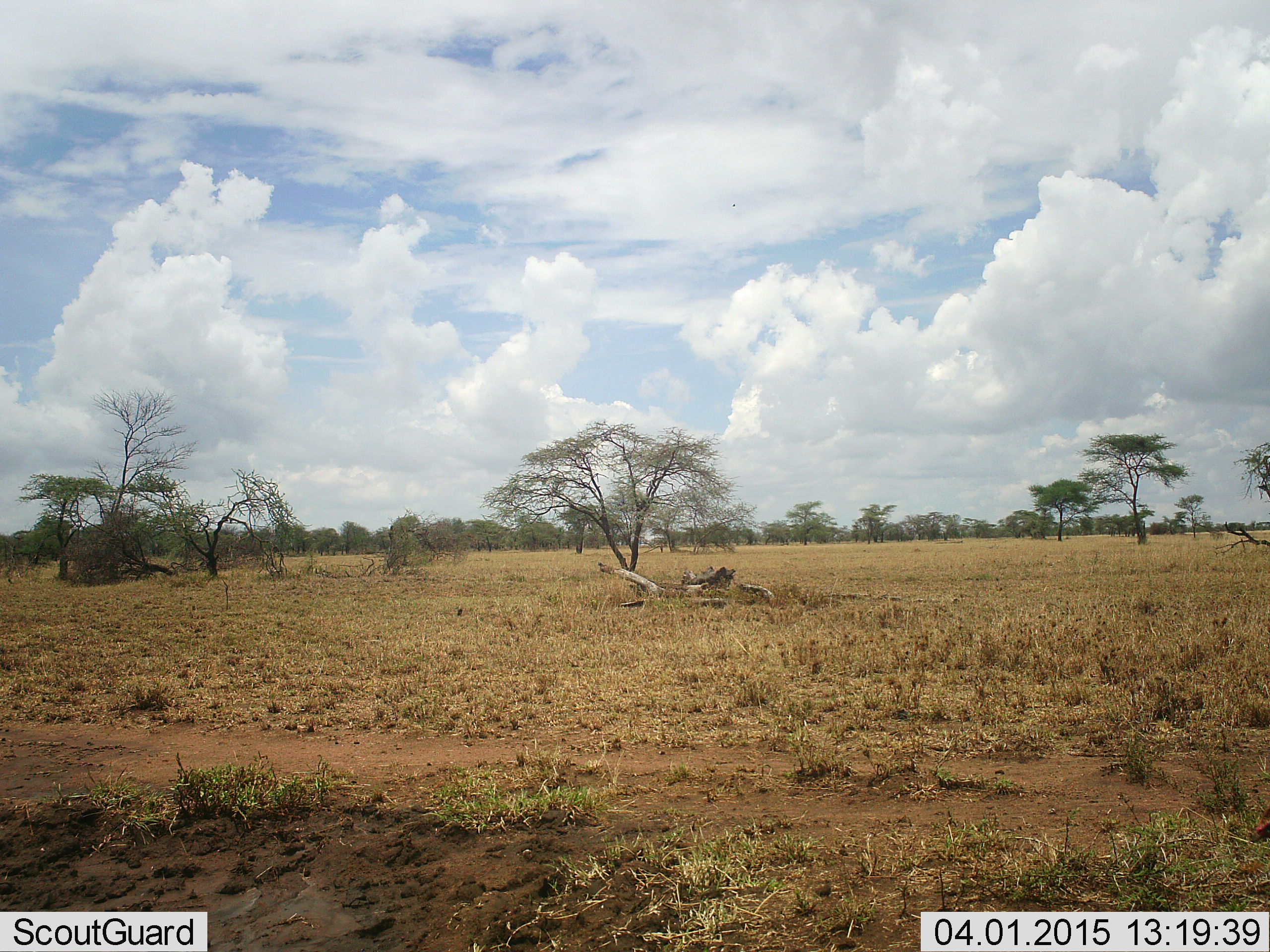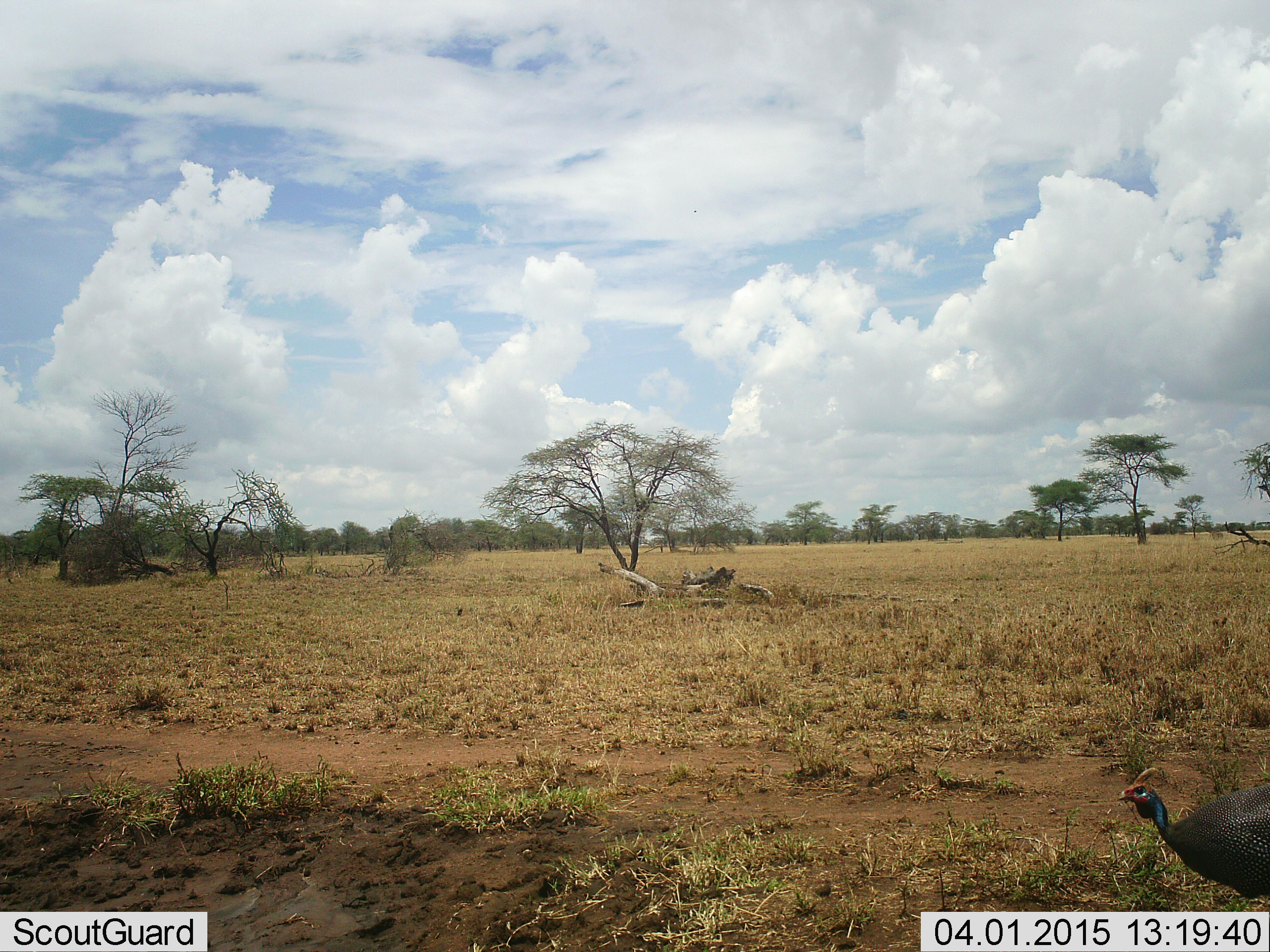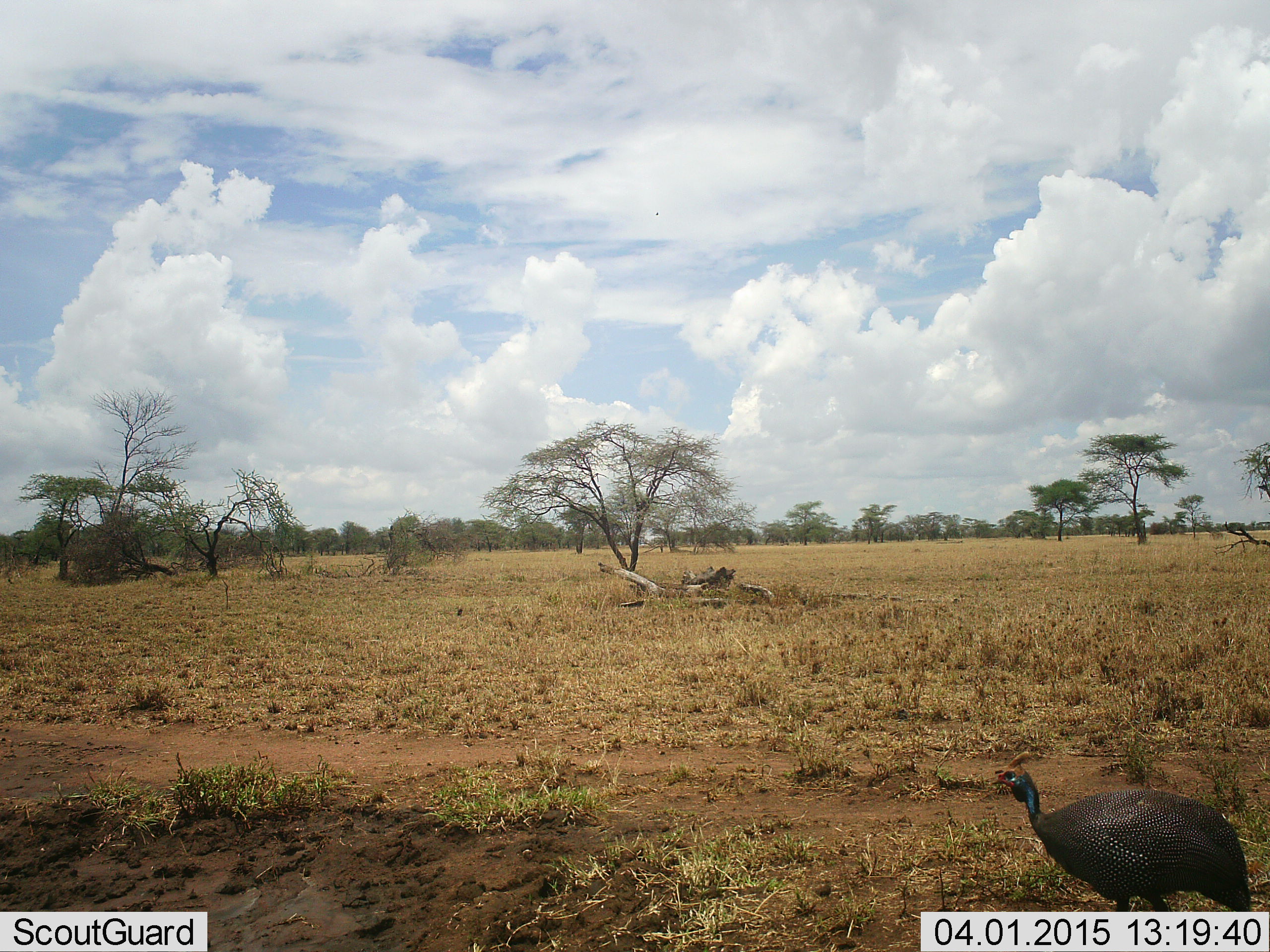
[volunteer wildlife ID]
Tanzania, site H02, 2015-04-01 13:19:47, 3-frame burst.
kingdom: Animalia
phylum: Chordata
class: Aves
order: Galliformes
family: Numididae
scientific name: Numididae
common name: guinea fowl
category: guineafowl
Guineafowl (guinea fowl) (Numididae), count 1. Behavior (volunteer vote fractions): standing 10%, resting 0%, moving 90%, interacting 0%. Young present (vote fraction): 0%. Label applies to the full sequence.